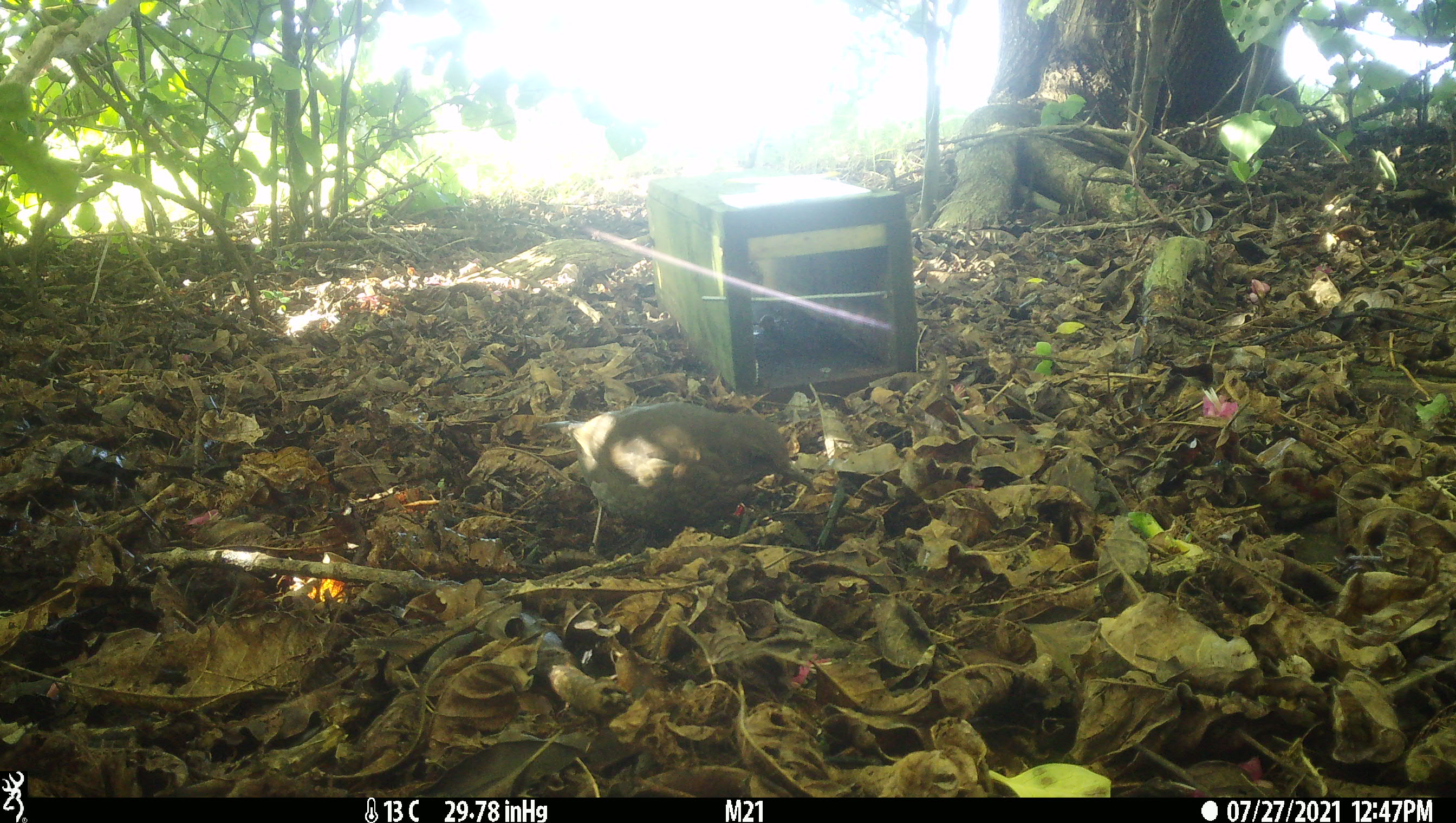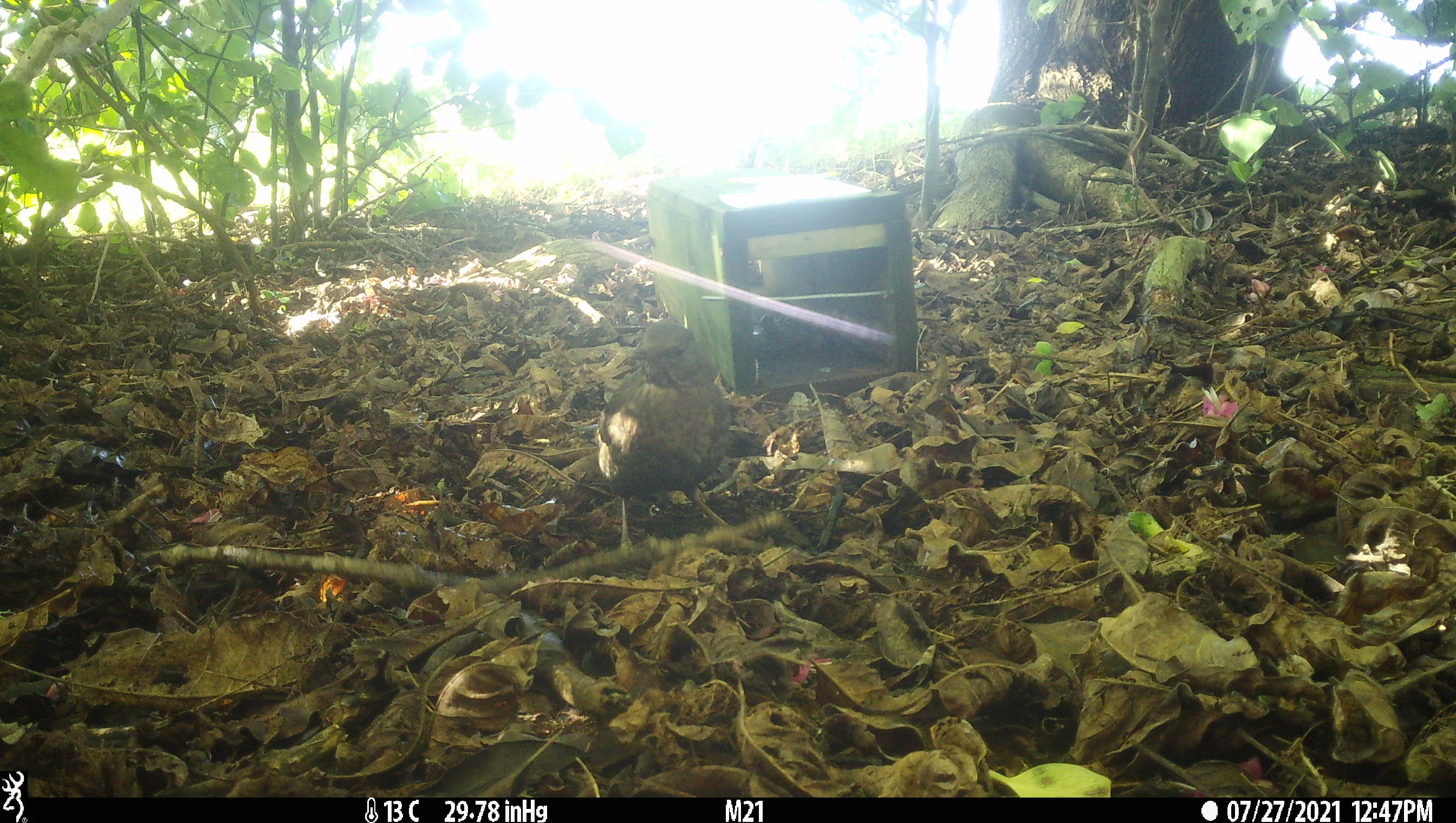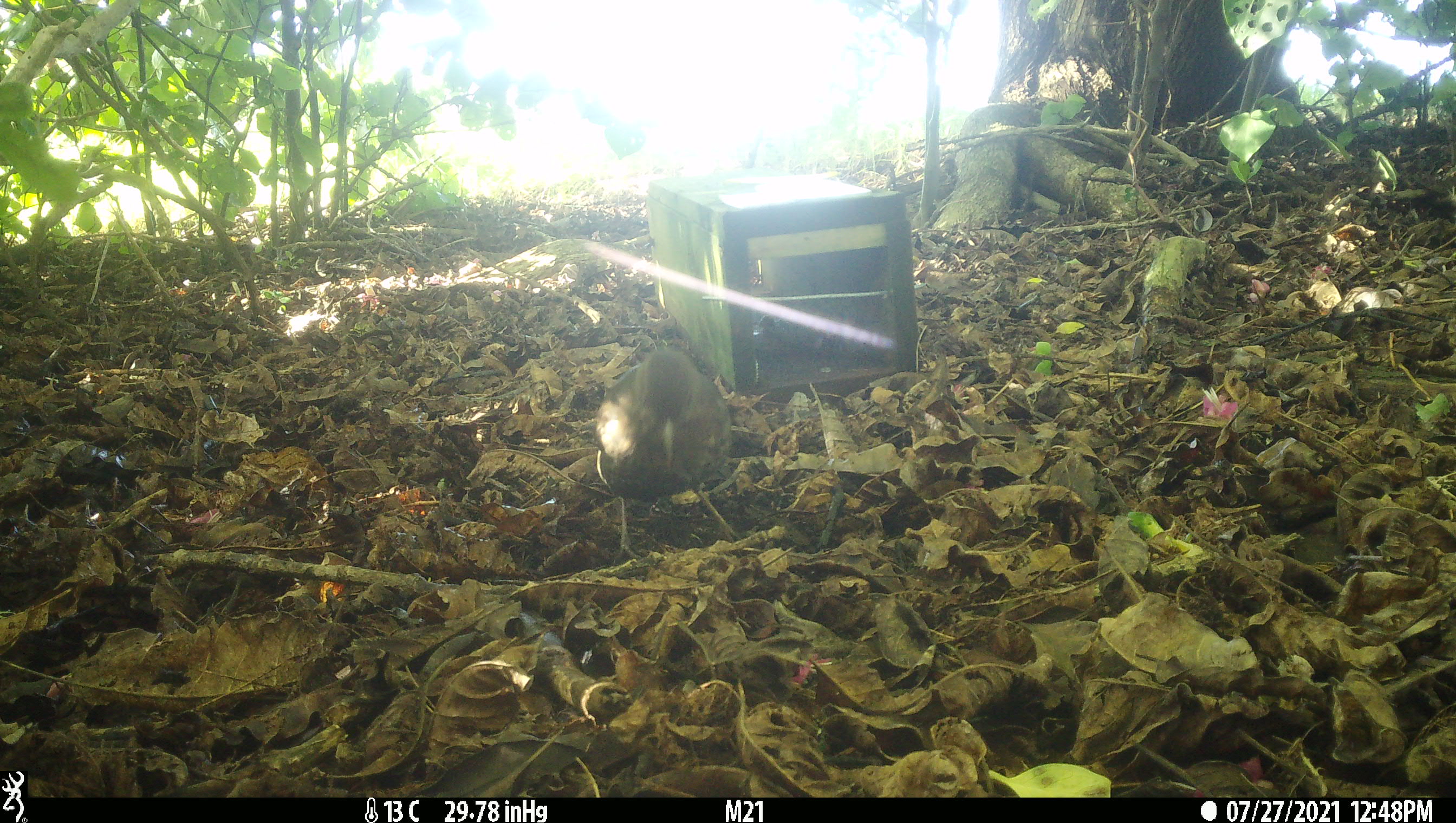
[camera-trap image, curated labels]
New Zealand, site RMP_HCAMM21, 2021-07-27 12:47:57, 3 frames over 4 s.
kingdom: Animalia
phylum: Chordata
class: Aves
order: Passeriformes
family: Turdidae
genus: Turdus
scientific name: Turdus merula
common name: eurasian blackbird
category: blackbird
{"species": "blackbird (eurasian blackbird) (Turdus merula)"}